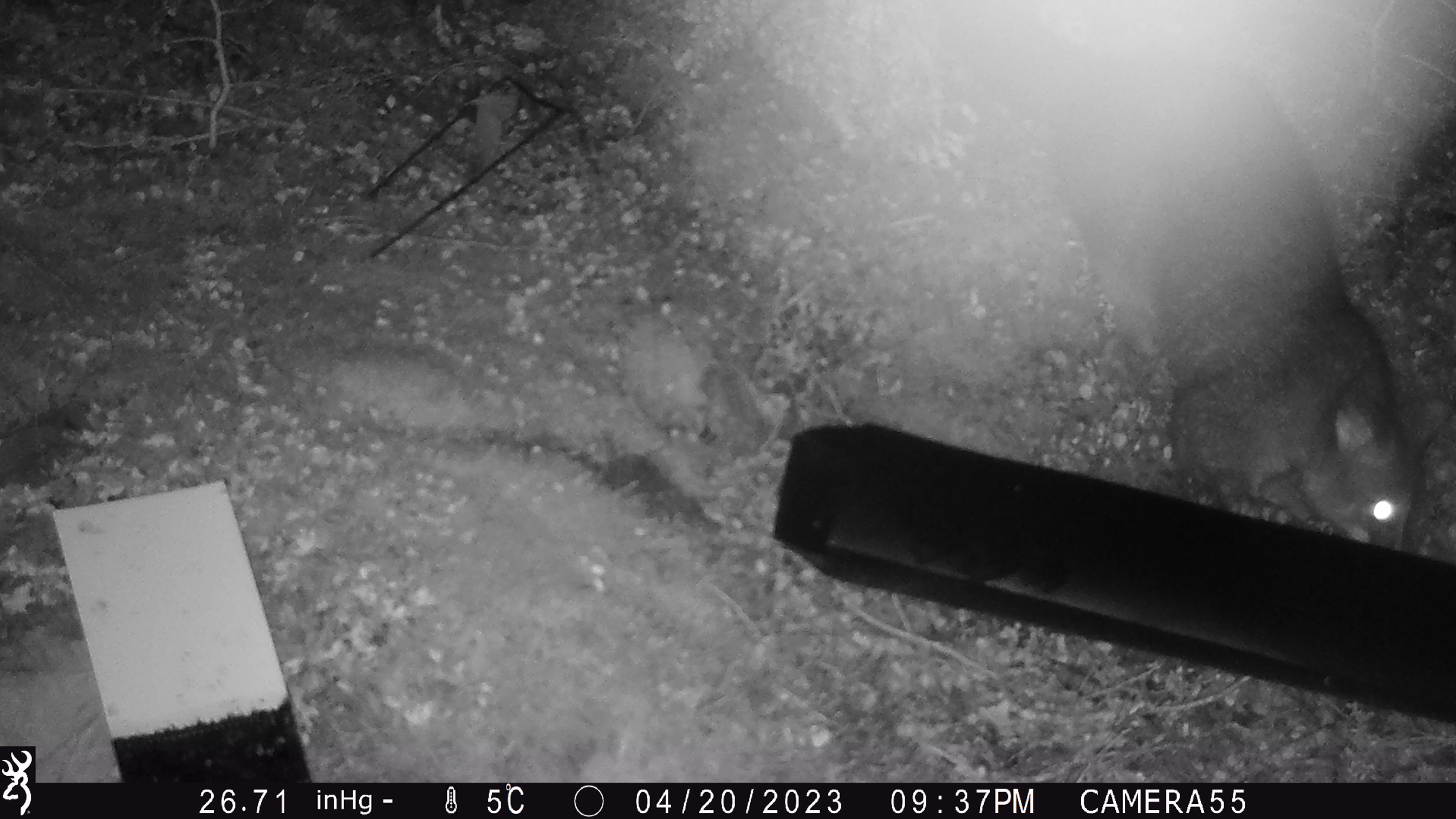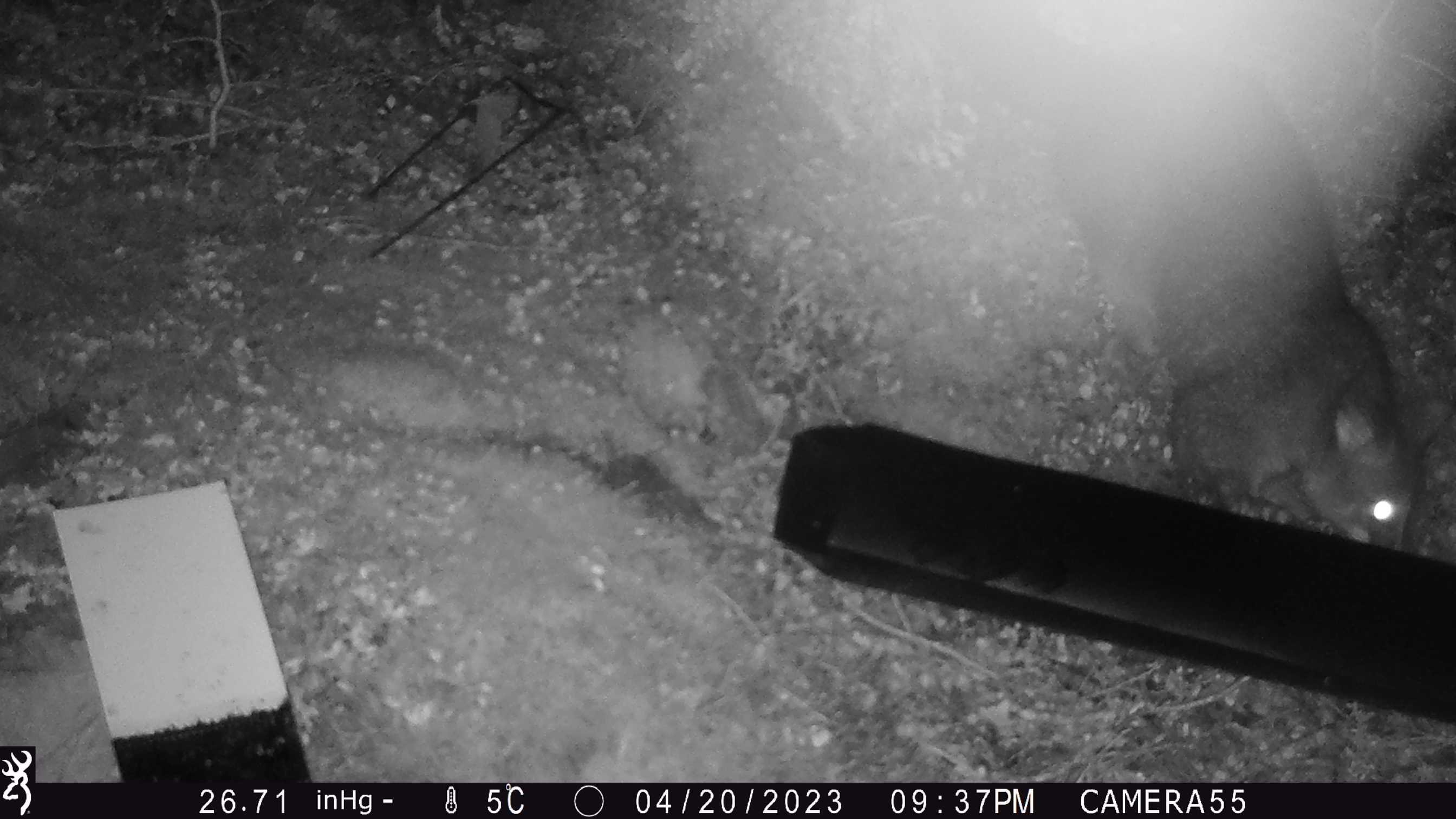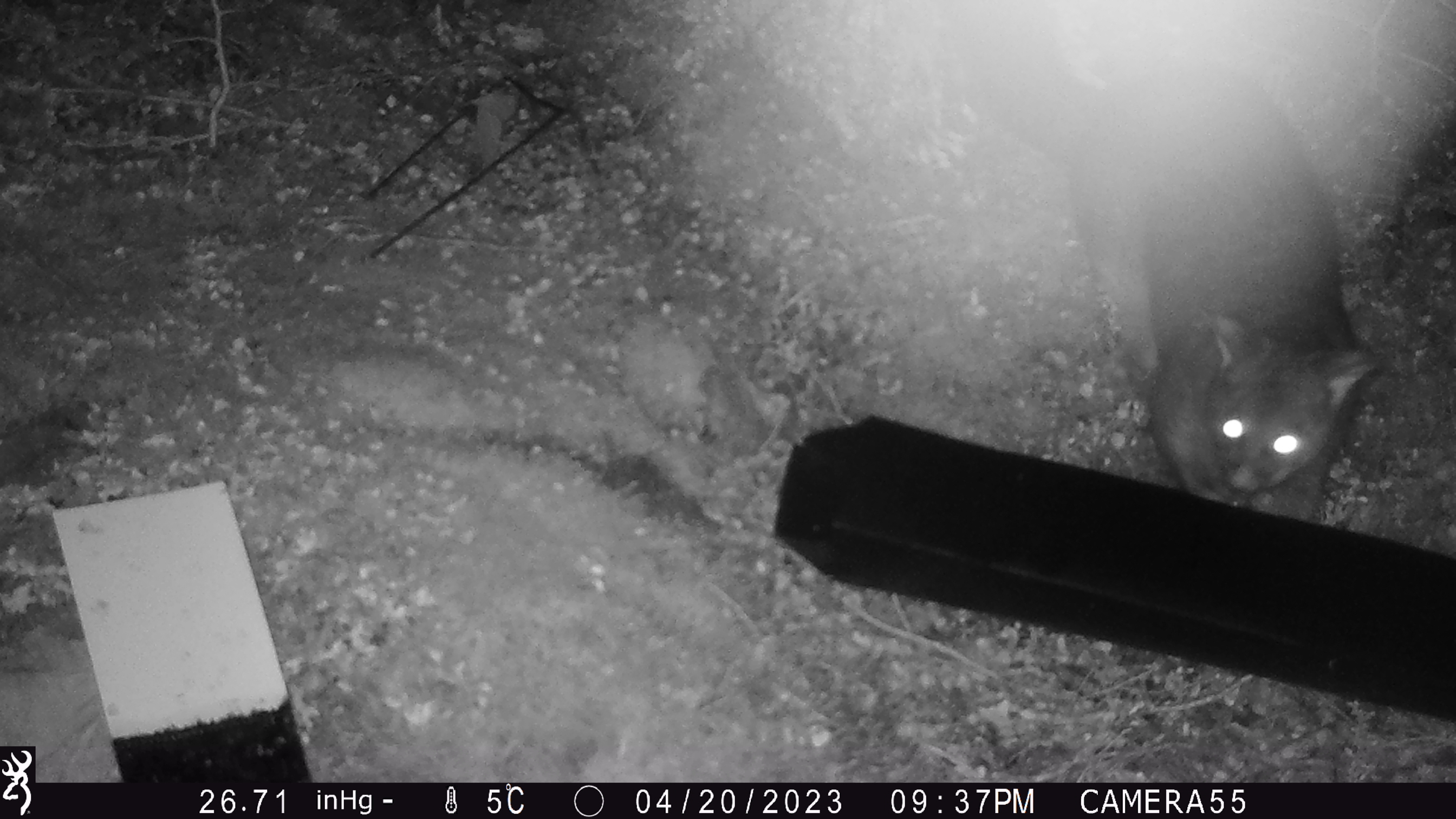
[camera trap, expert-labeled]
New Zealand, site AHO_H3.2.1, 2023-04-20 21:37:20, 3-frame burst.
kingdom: Animalia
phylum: Chordata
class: Mammalia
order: Diprotodontia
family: Phalangeridae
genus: Trichosurus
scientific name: Trichosurus vulpecula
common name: common brushtail possum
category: possum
Possum (common brushtail possum) (Trichosurus vulpecula).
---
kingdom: Animalia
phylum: Chordata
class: Mammalia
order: Carnivora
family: Mustelidae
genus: Mustela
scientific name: Mustela erminea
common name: stoat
Stoat (Mustela erminea).